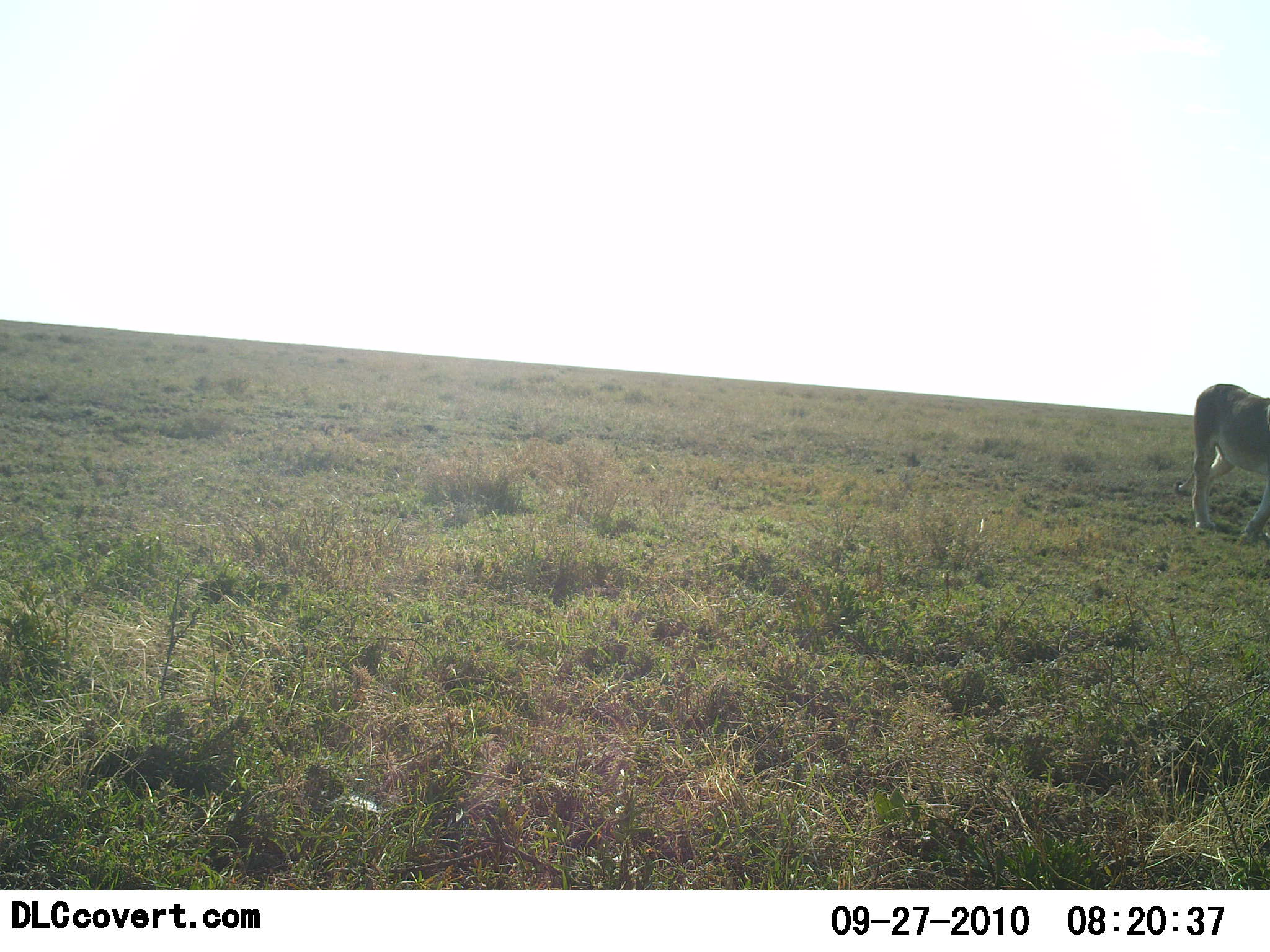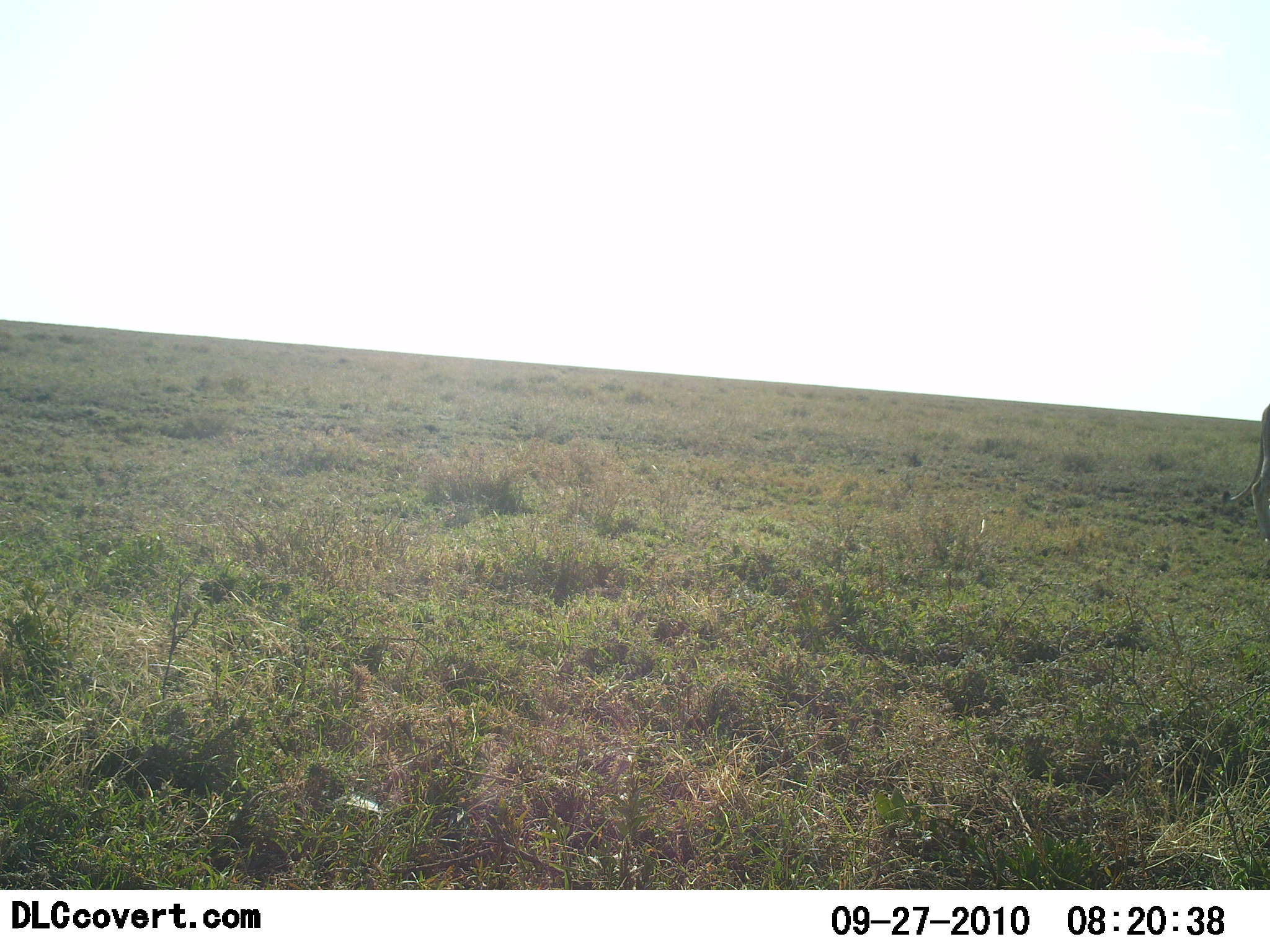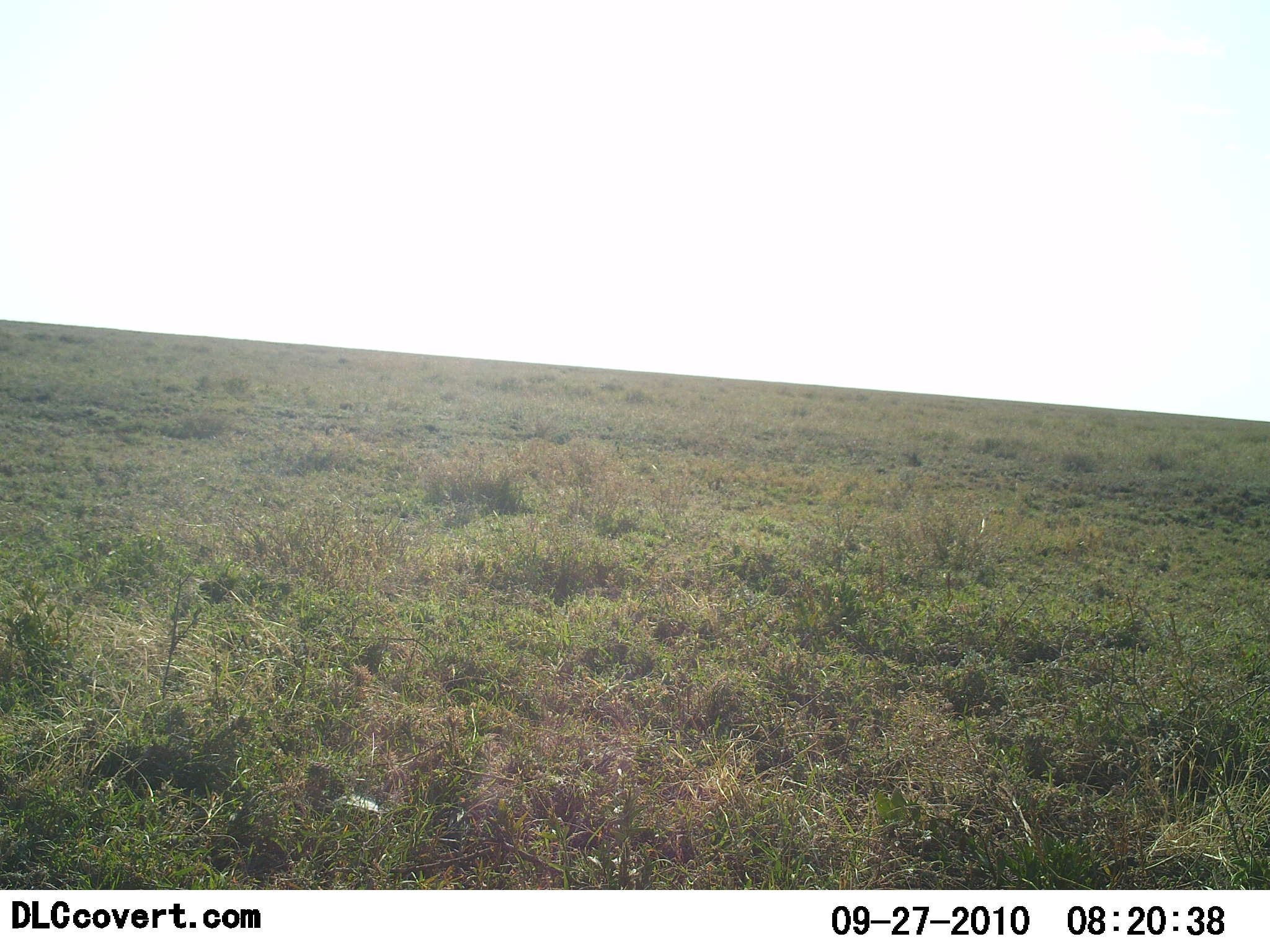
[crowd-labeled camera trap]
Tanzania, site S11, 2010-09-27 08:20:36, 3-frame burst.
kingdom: Animalia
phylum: Chordata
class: Mammalia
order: Carnivora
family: Felidae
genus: Panthera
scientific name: Panthera leo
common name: lion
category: lionfemale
Lionfemale (lion) (Panthera leo), count 1. Behavior (volunteer vote fractions): standing 0%, resting 0%, moving 100%, interacting 0%. Young present (vote fraction): 0%. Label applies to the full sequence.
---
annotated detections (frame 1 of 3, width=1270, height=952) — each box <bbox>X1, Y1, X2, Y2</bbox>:
animal: <bbox>1171, 383, 1270, 544</bbox>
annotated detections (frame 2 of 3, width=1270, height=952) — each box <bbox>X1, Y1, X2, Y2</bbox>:
animal: <bbox>1219, 404, 1270, 544</bbox>